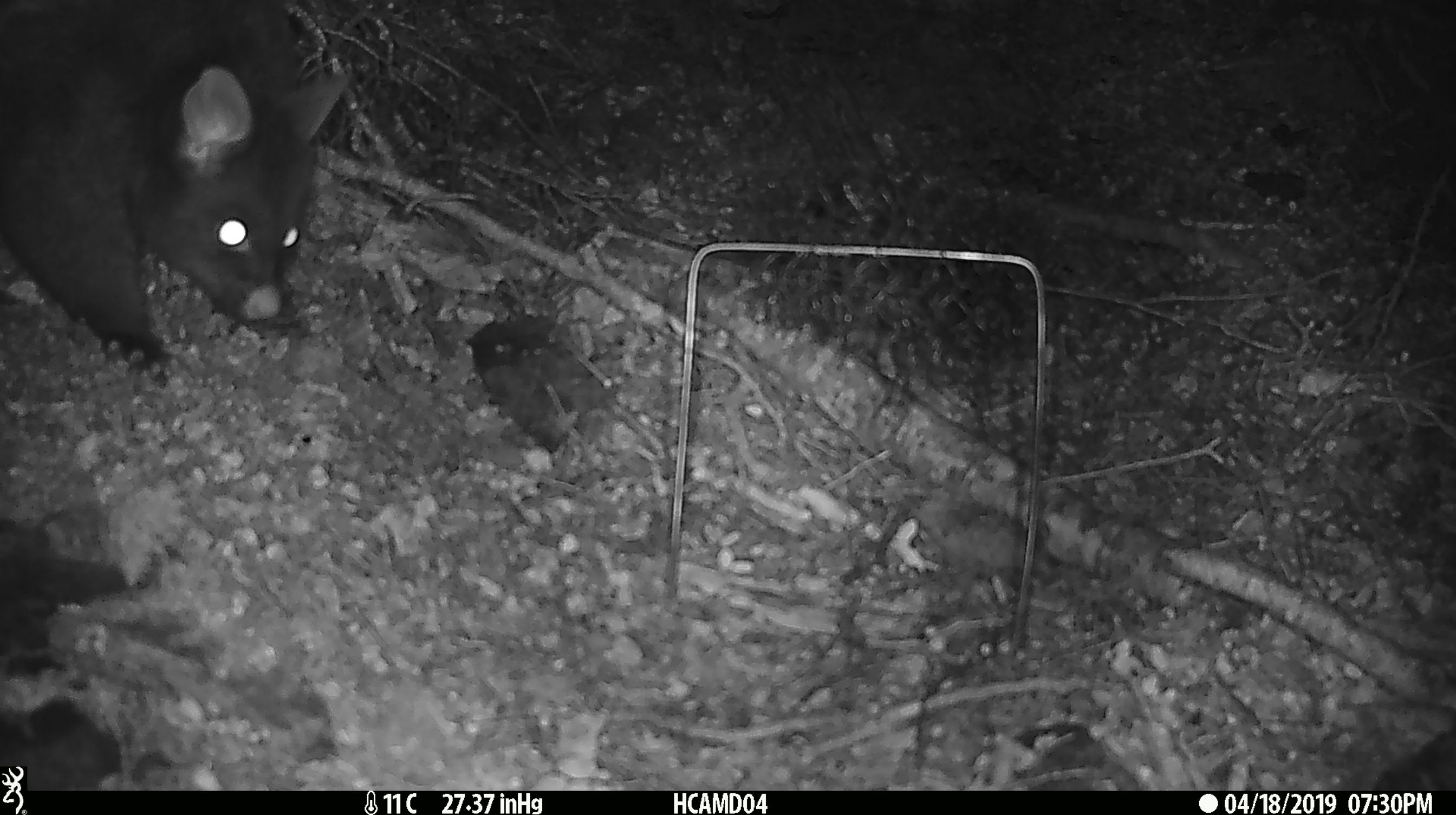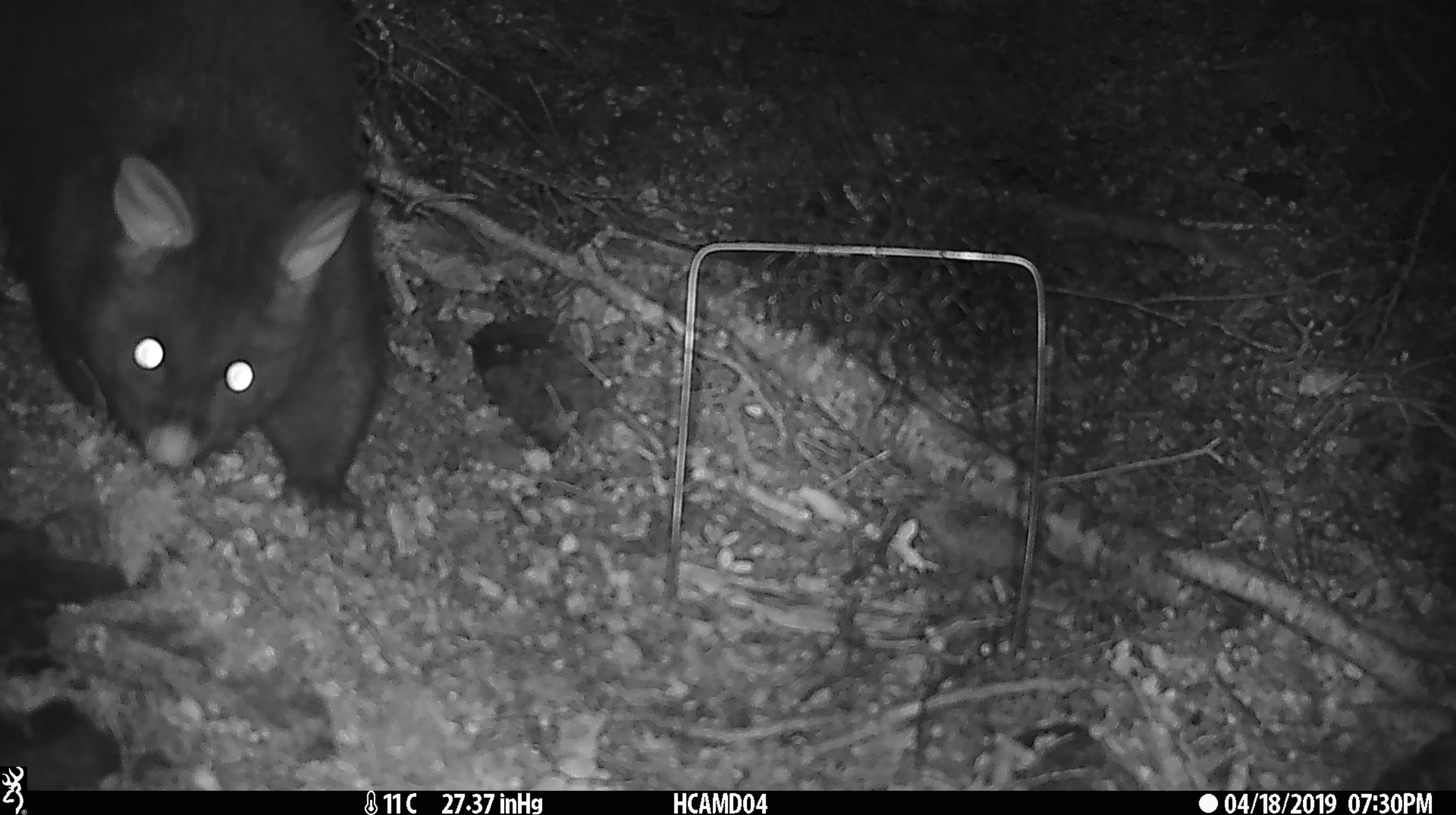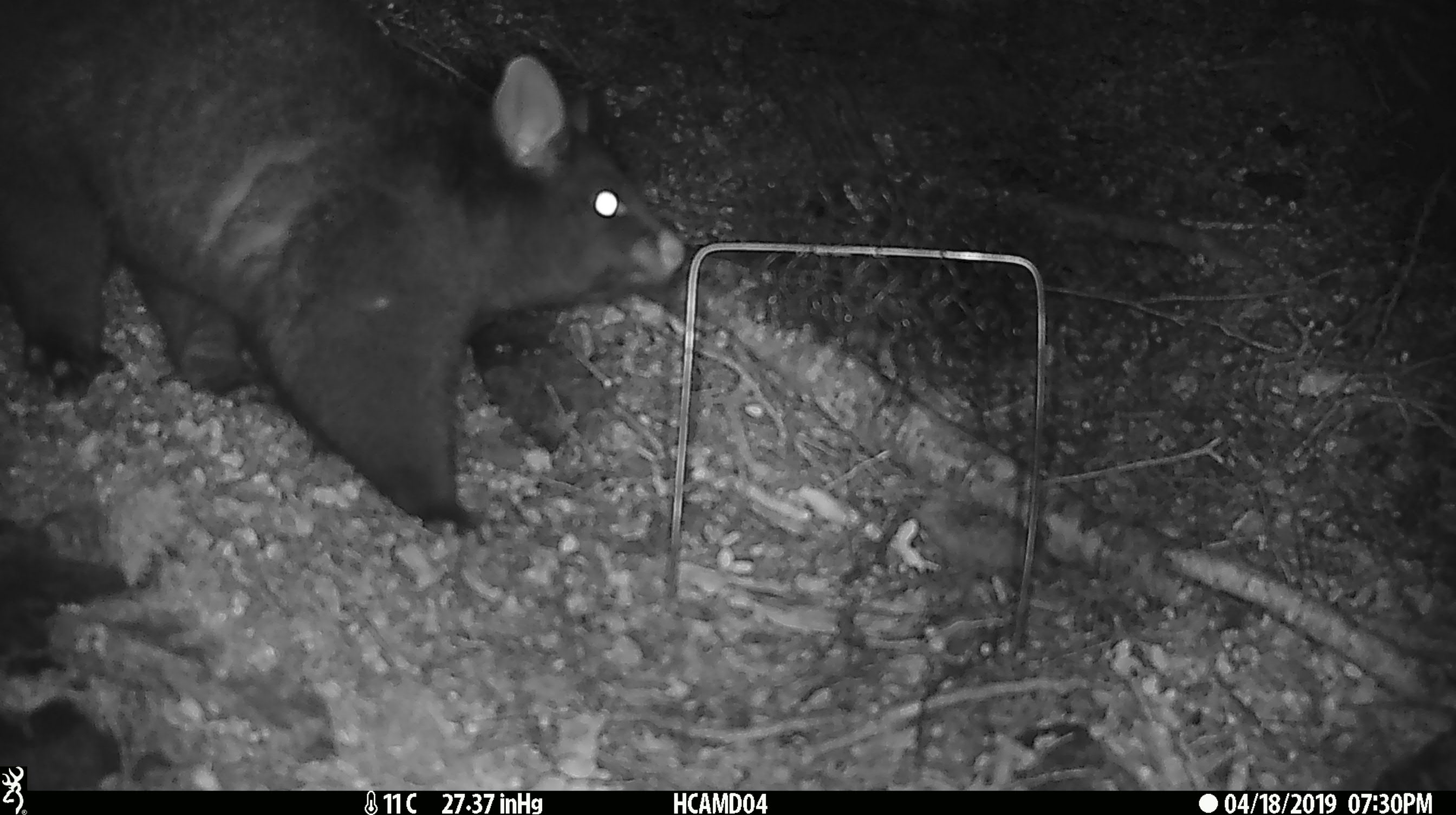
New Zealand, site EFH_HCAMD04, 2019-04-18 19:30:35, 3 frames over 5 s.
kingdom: Animalia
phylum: Chordata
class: Mammalia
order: Diprotodontia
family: Phalangeridae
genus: Trichosurus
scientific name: Trichosurus vulpecula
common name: common brushtail possum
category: possum